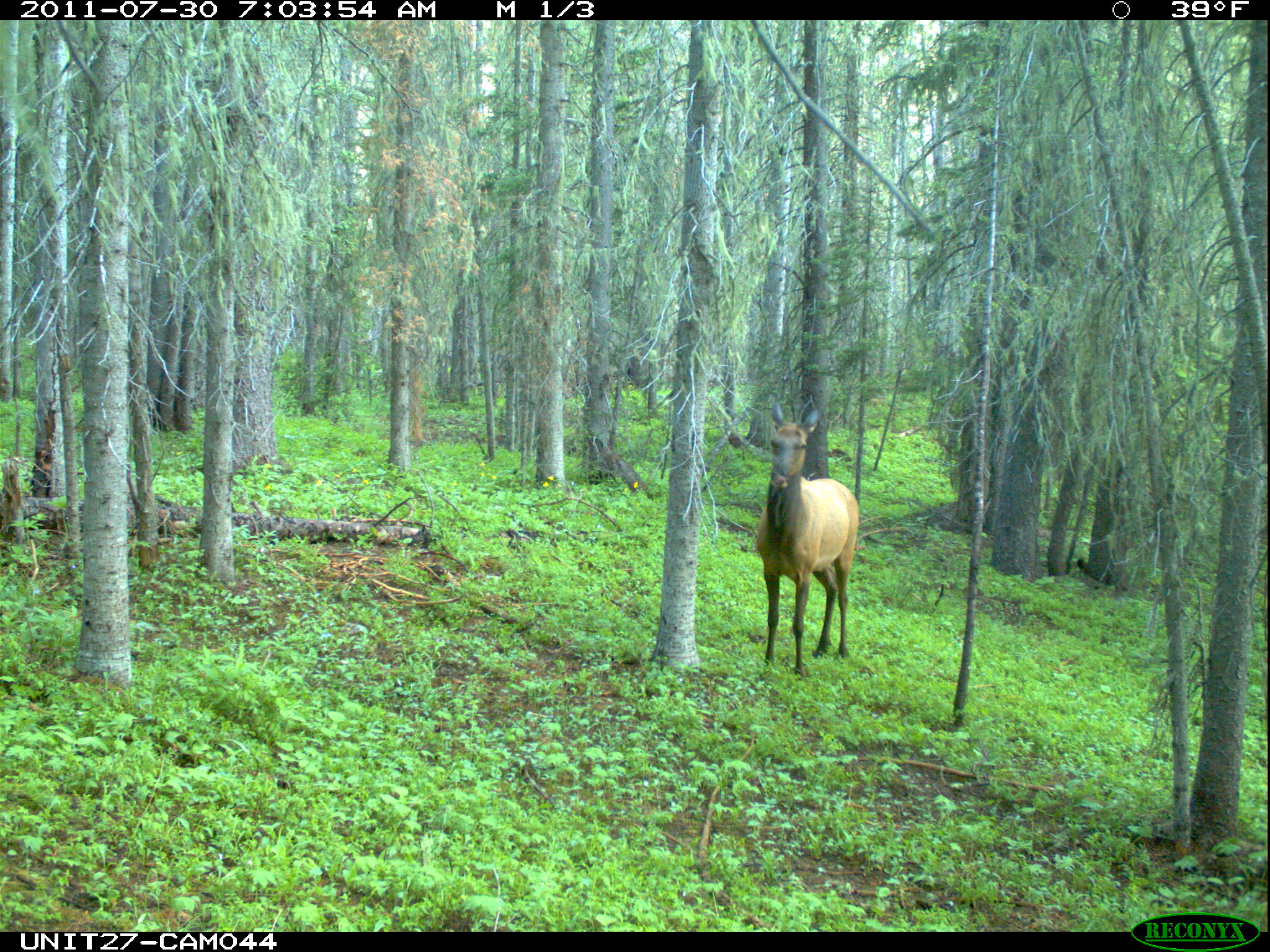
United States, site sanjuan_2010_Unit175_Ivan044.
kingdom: Animalia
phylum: Chordata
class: Mammalia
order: Artiodactyla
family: Cervidae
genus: Cervus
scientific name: Cervus elaphus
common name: red deer